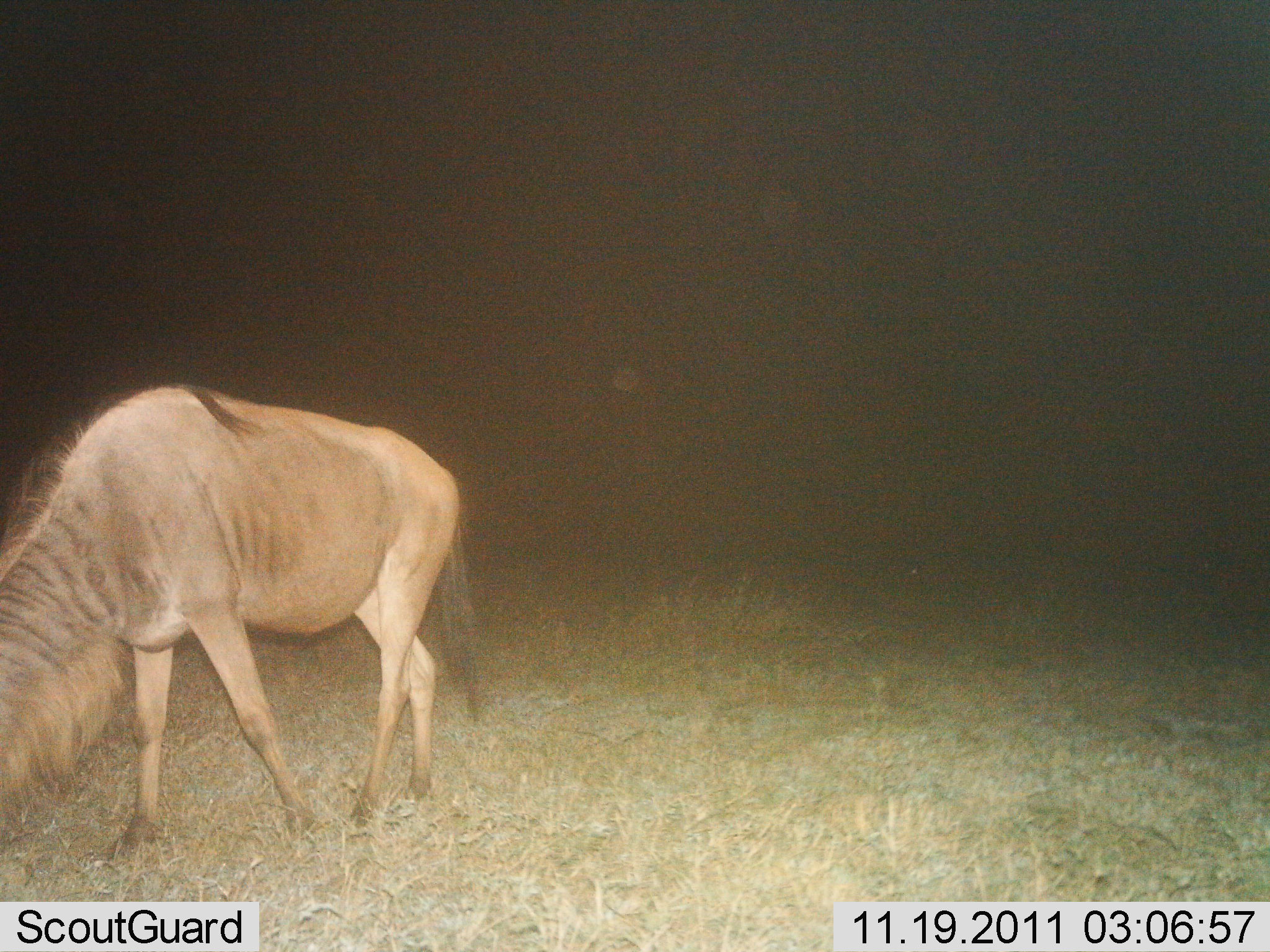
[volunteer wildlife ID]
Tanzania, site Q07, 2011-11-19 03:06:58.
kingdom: Animalia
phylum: Chordata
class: Mammalia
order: Artiodactyla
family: Bovidae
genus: Connochaetes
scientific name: Connochaetes taurinus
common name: blue wildebeest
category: wildebeest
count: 1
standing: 27%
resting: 0%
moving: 0%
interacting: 0%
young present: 0%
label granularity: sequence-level